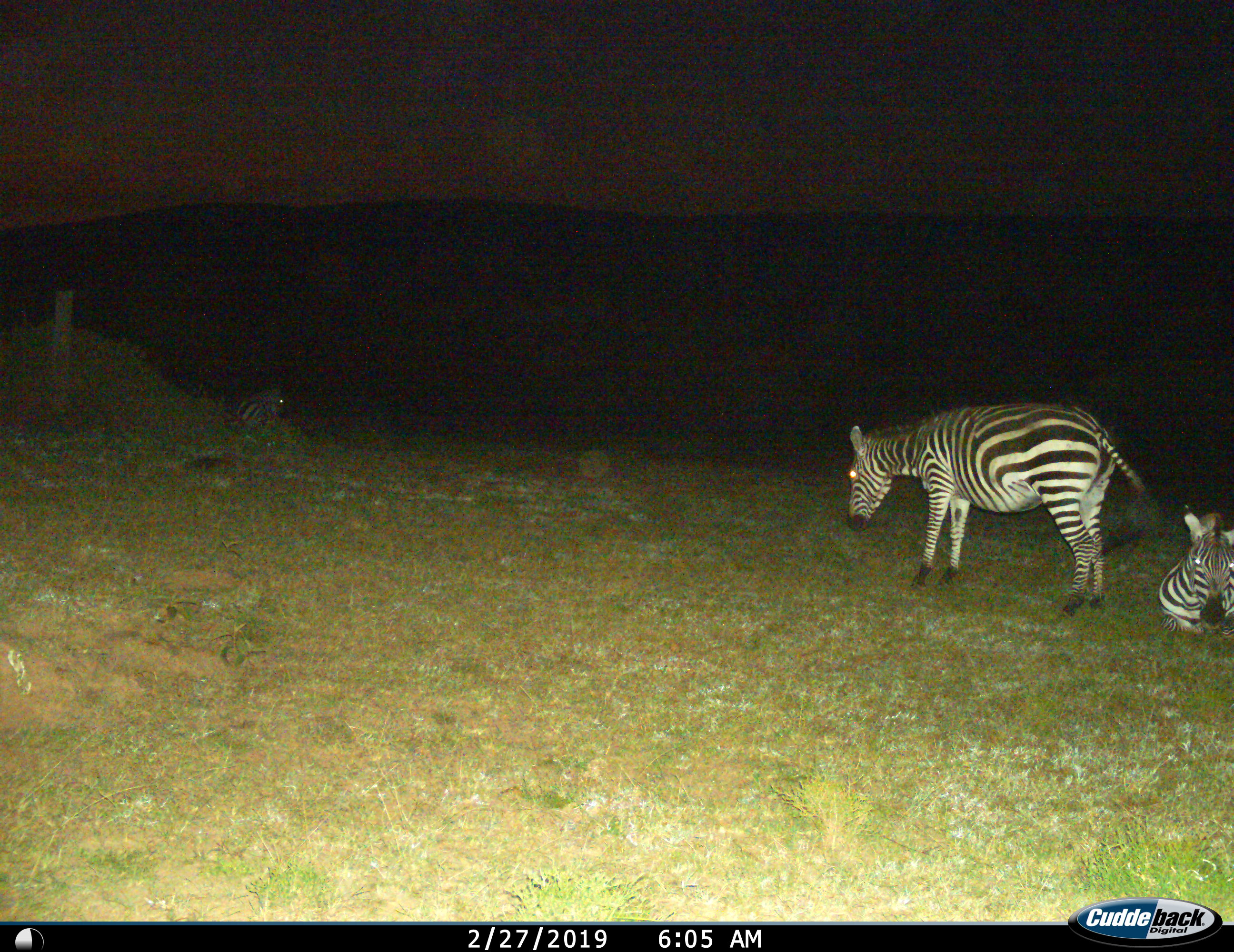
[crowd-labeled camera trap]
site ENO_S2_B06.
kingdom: Animalia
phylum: Chordata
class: Mammalia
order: Perissodactyla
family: Equidae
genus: Equus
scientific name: Equus quagga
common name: plains zebra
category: zebraplains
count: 3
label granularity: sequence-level